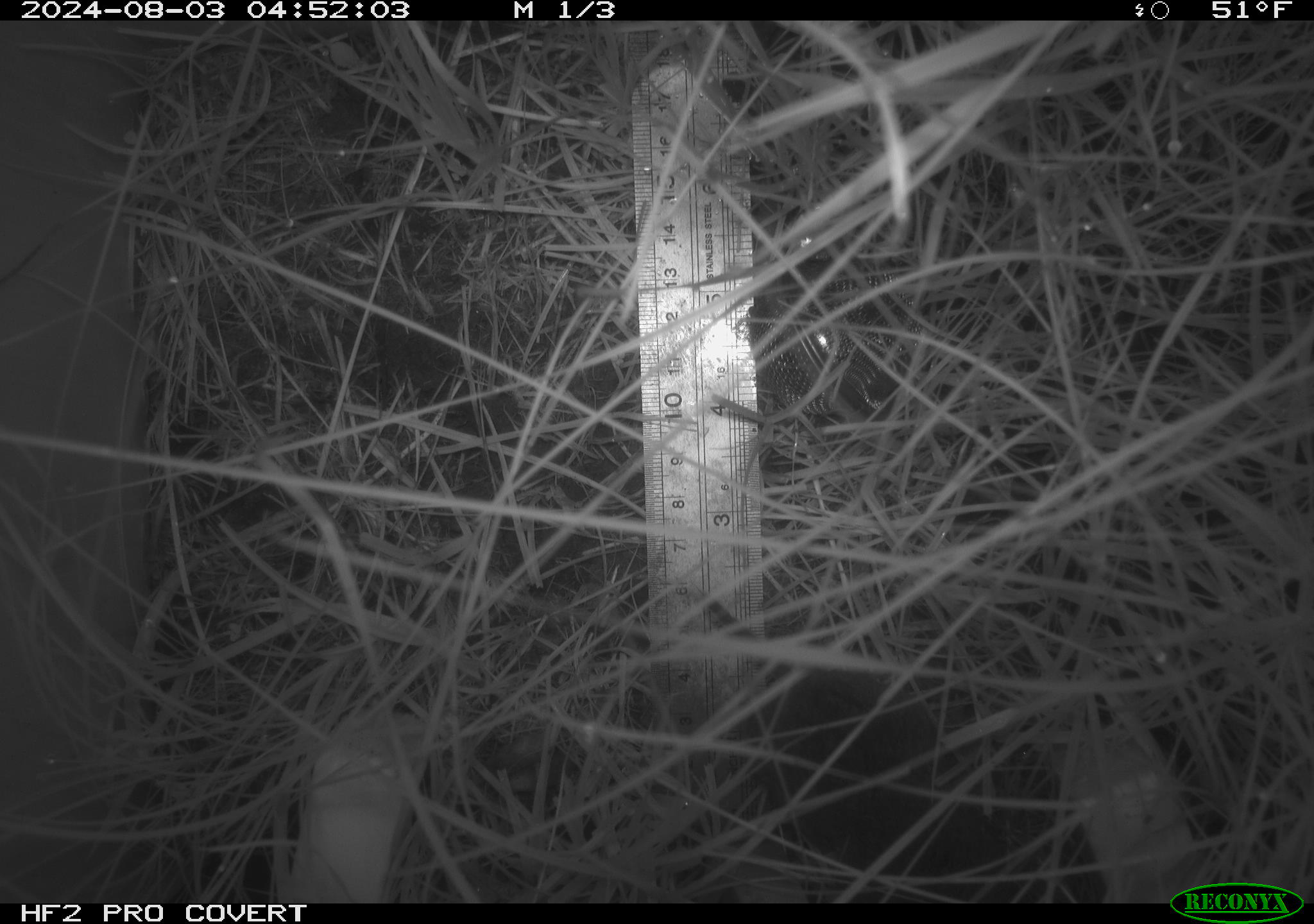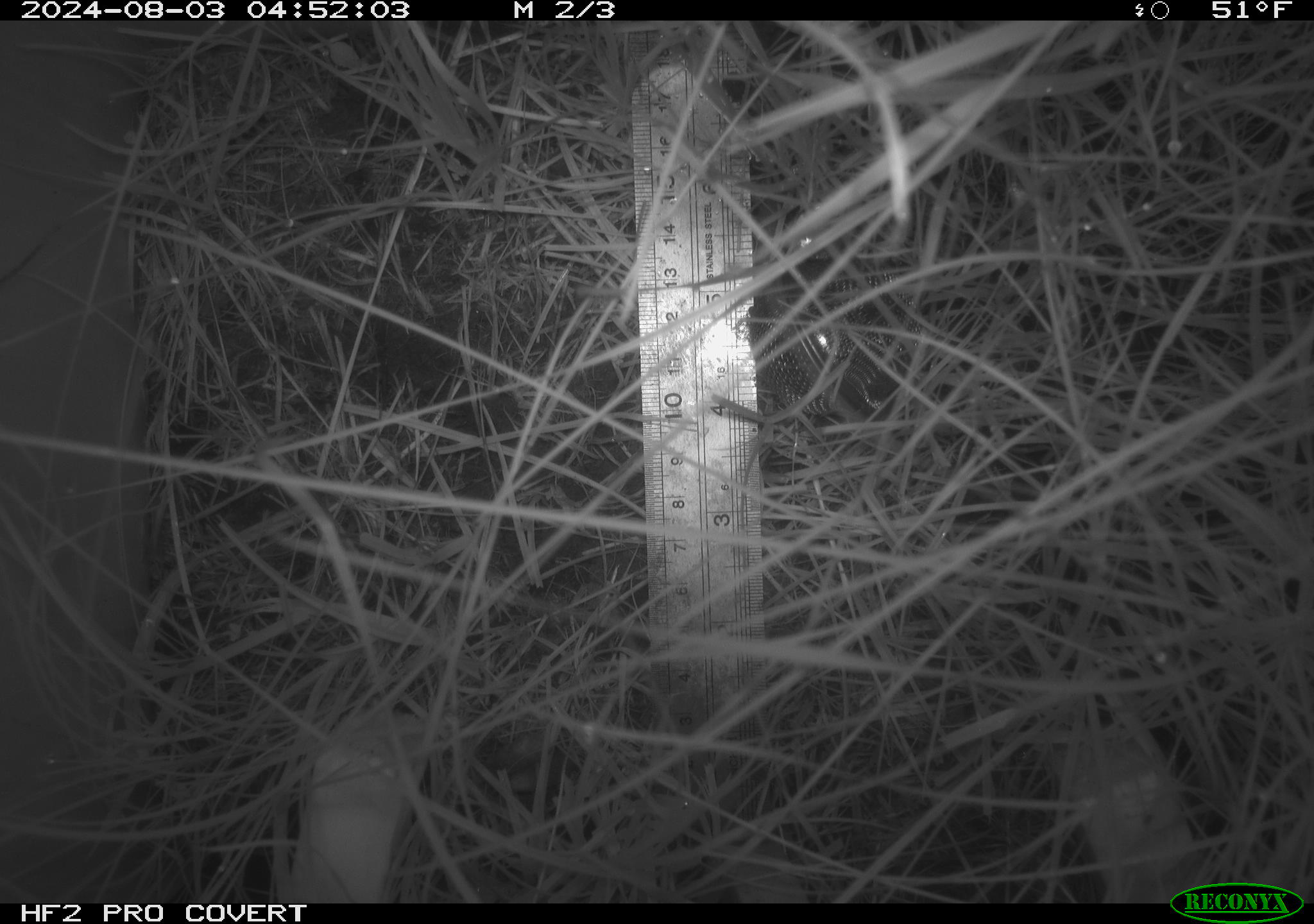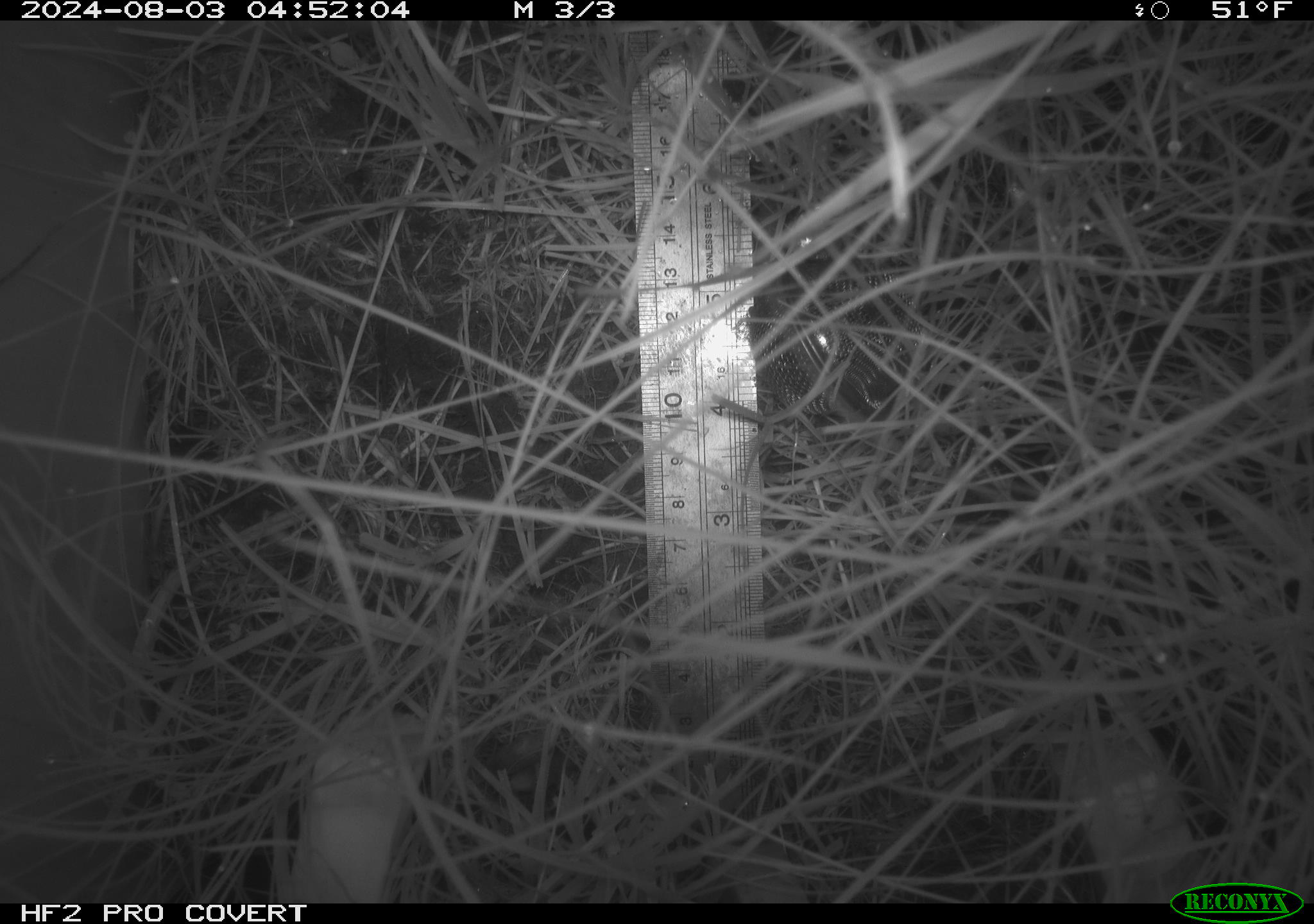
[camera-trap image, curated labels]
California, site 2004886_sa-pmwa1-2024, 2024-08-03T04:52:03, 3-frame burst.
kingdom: Animalia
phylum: Chordata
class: Mammalia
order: Rodentia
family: Cricetidae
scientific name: Arvicolinae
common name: voles, lemmings, and muskrats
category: arvicolinae subfamily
Arvicolinae subfamily (voles, lemmings, and muskrats) (Arvicolinae).